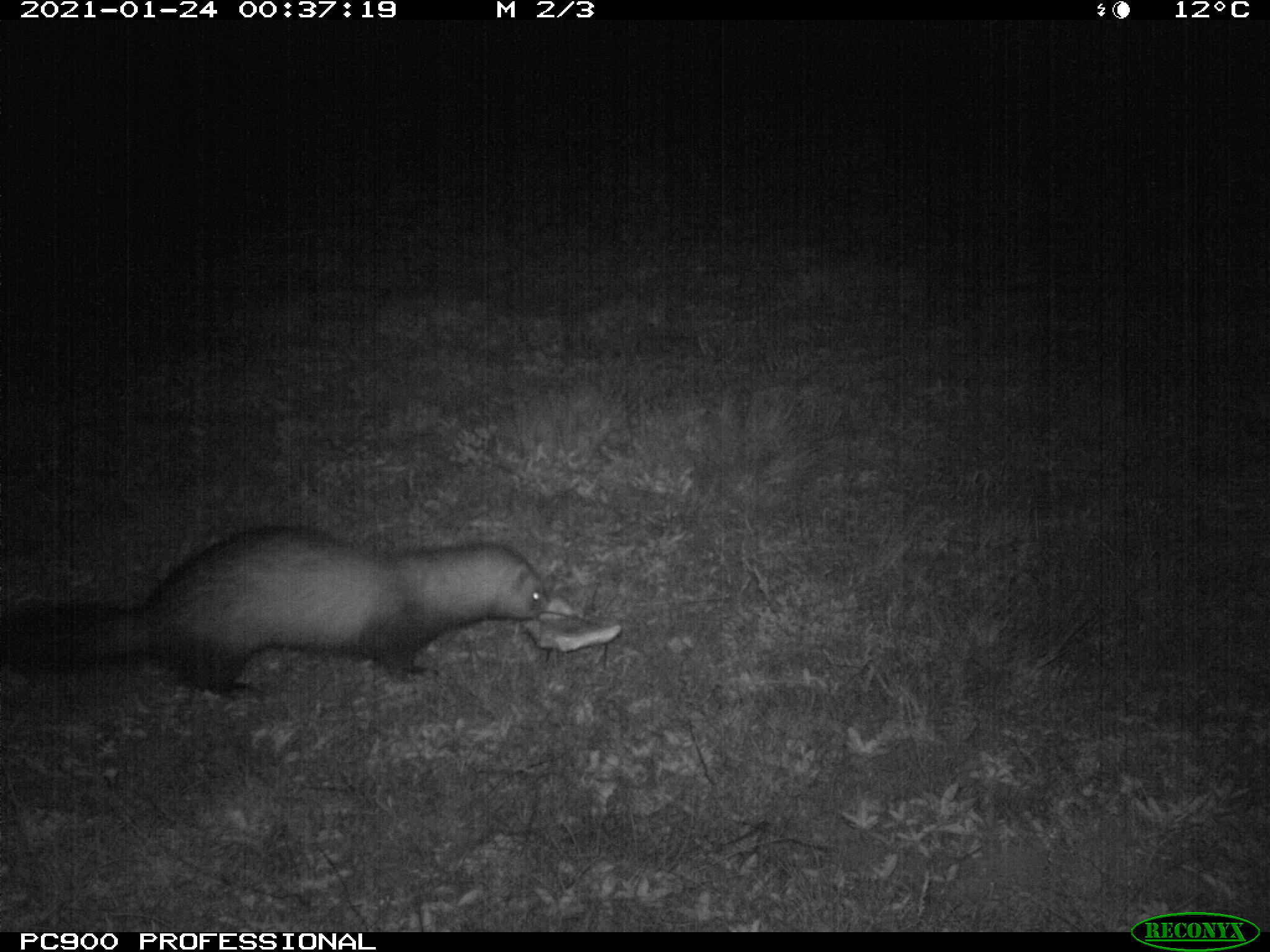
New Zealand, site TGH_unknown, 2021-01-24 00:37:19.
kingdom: Animalia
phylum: Chordata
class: Mammalia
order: Carnivora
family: Mustelidae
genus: Mustela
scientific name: Mustela furo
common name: ferret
Ferret (Mustela furo).